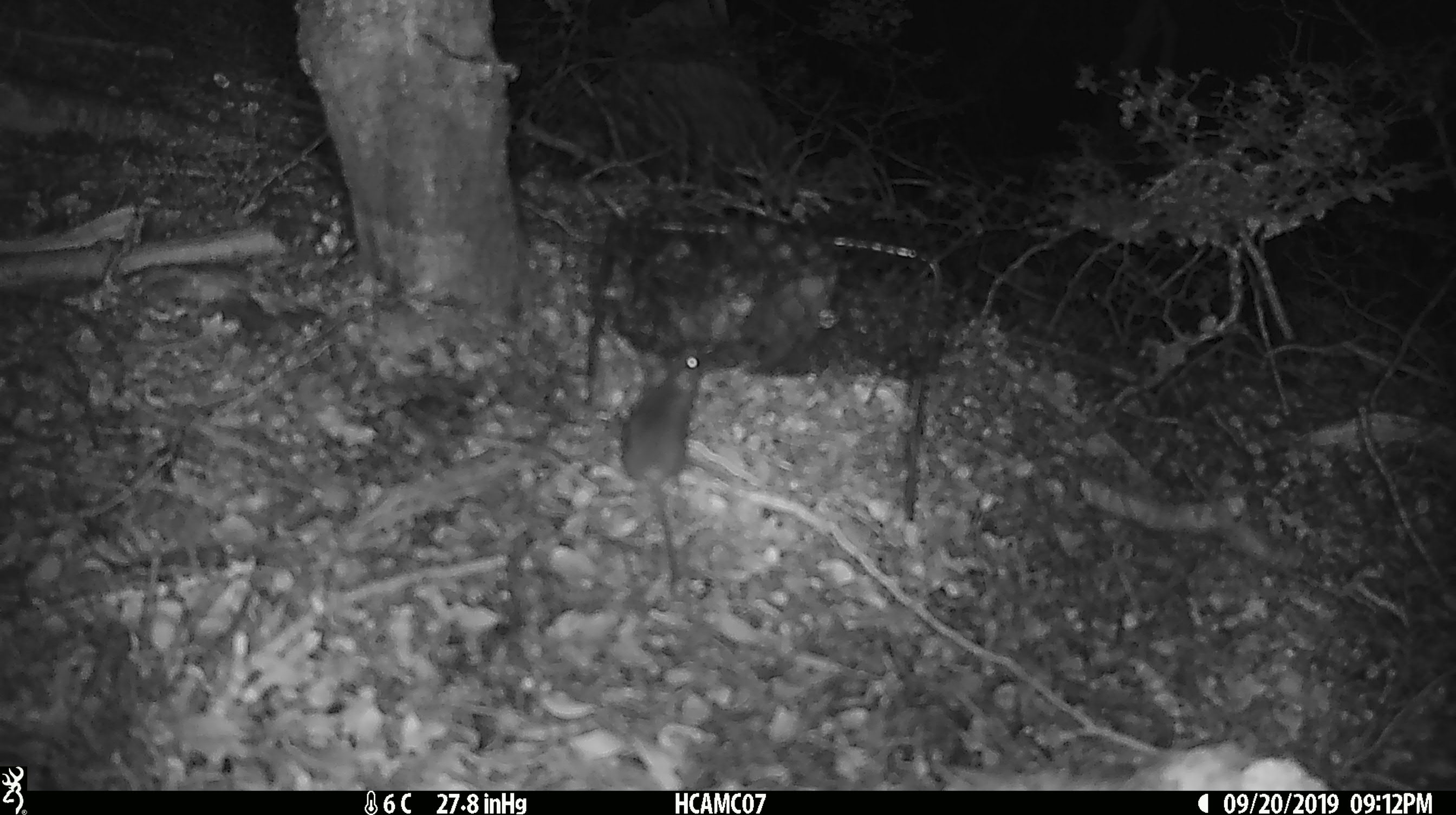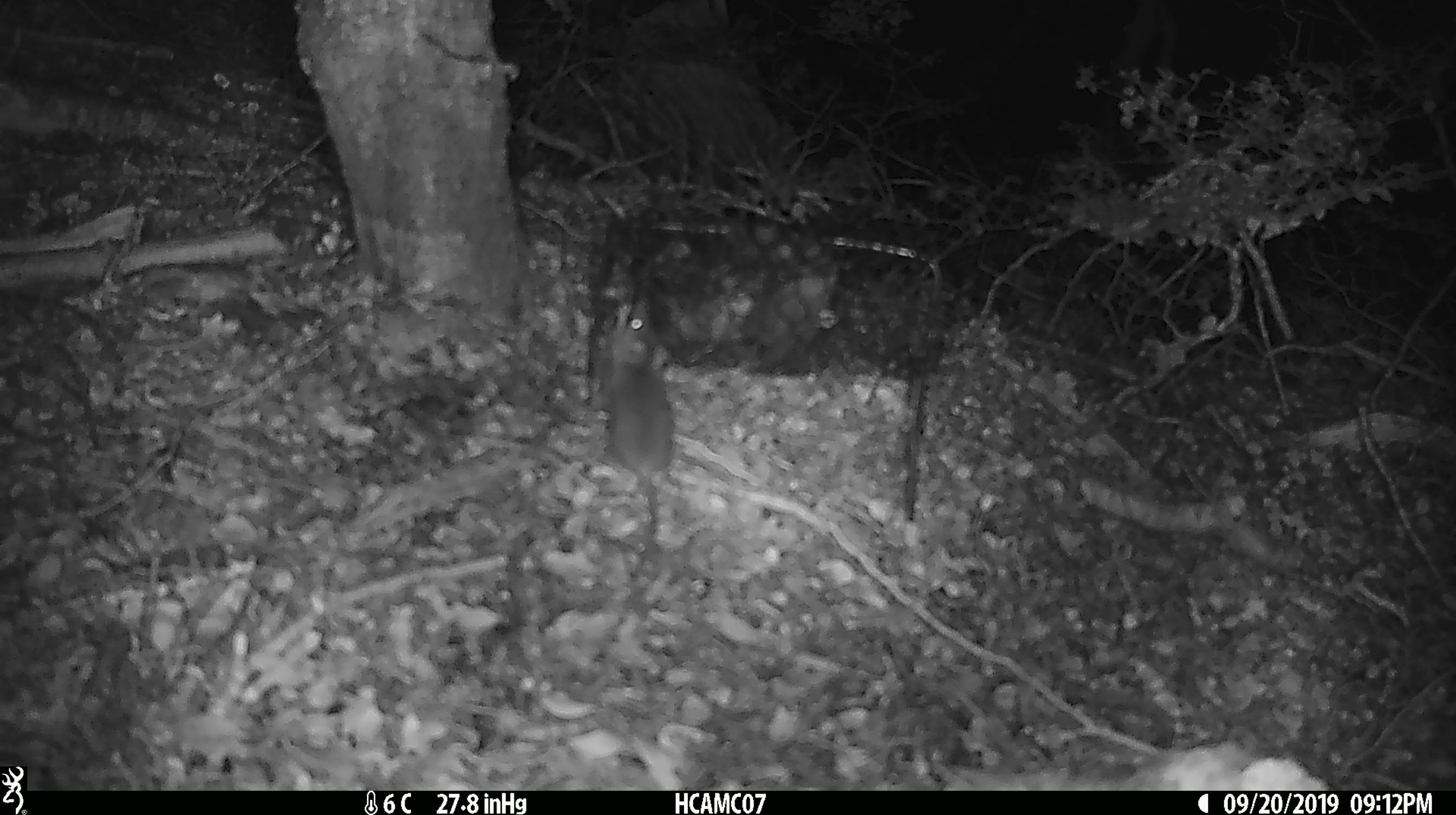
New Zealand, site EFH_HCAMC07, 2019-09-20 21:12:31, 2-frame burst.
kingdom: Animalia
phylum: Chordata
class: Mammalia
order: Rodentia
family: Muridae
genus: Mus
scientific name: Mus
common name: mouse